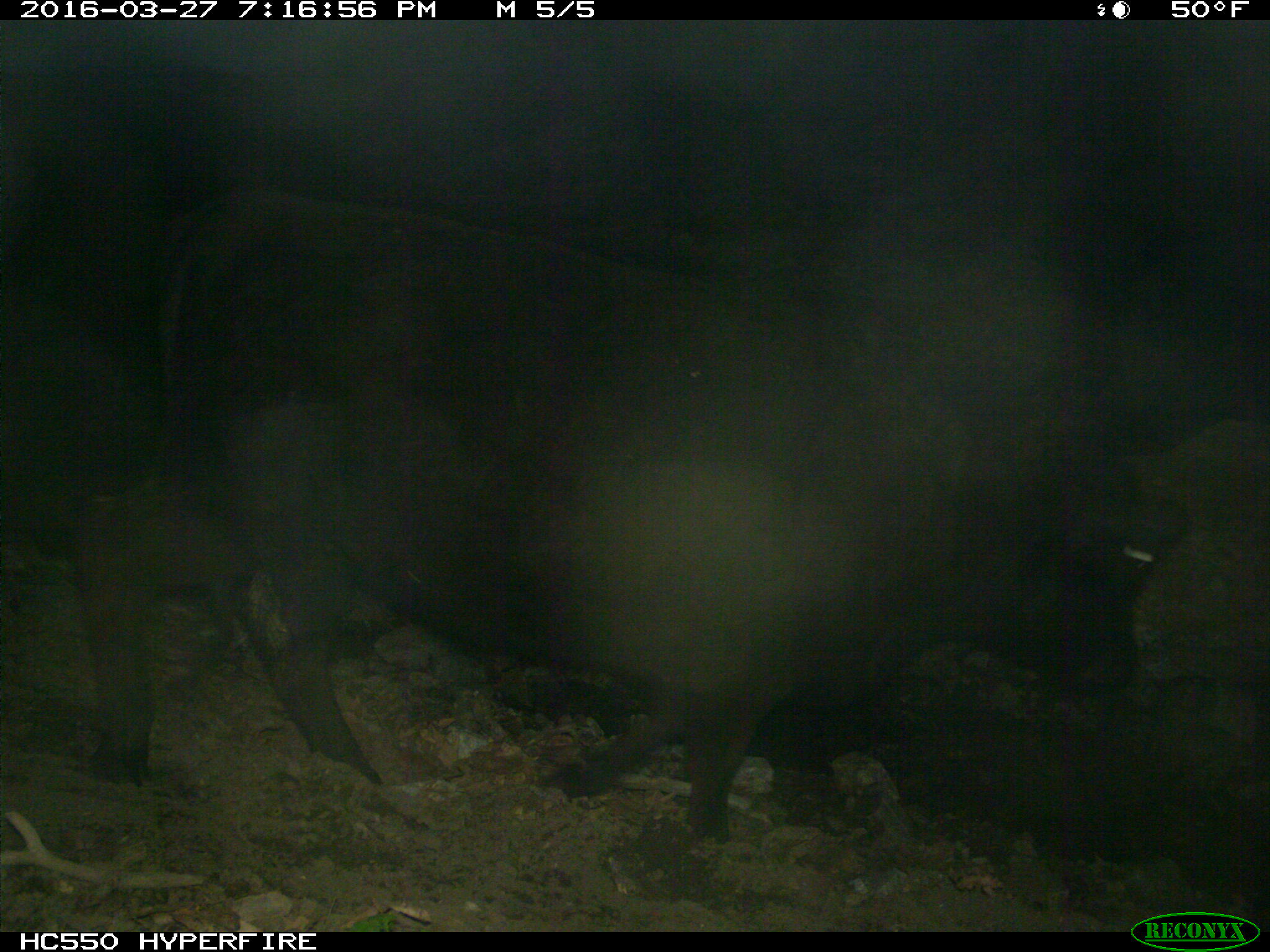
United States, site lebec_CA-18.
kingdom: Animalia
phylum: Chordata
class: Mammalia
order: Artiodactyla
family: Bovidae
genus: Bos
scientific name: Bos taurus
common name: domestic cow